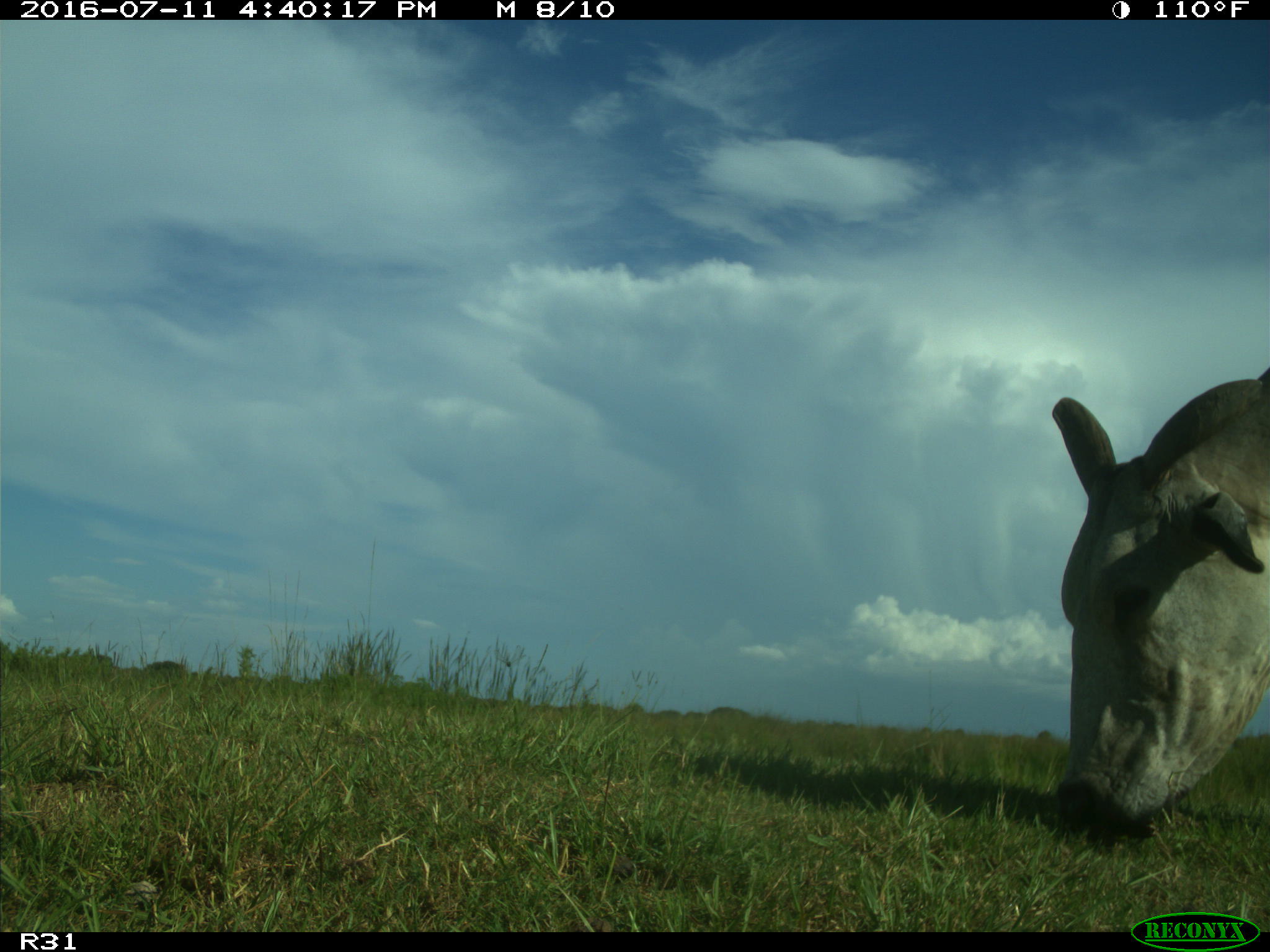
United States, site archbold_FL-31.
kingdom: Animalia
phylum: Chordata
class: Mammalia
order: Artiodactyla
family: Bovidae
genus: Bos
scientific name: Bos taurus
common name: domestic cow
Bos taurus (domestic cow).